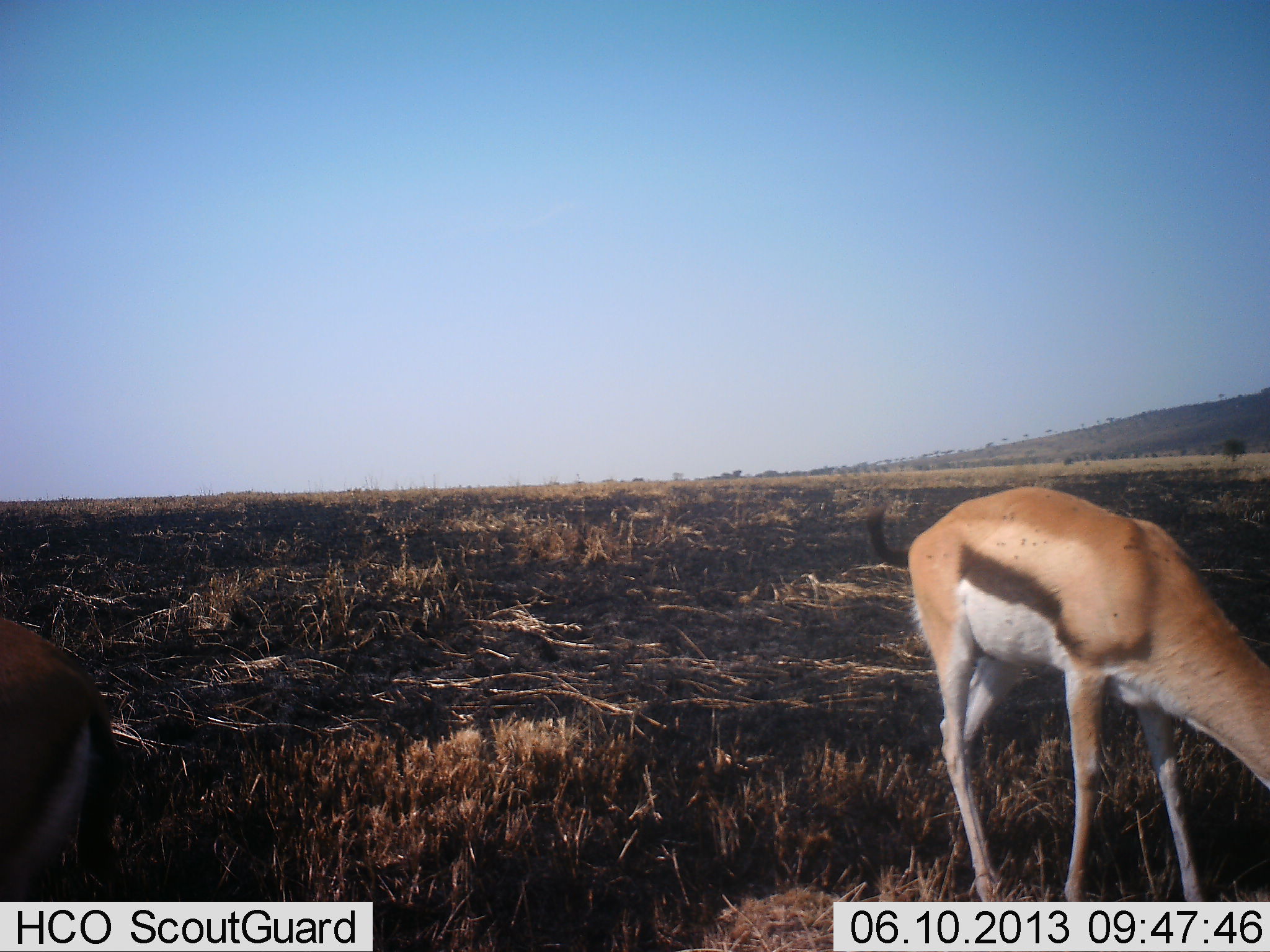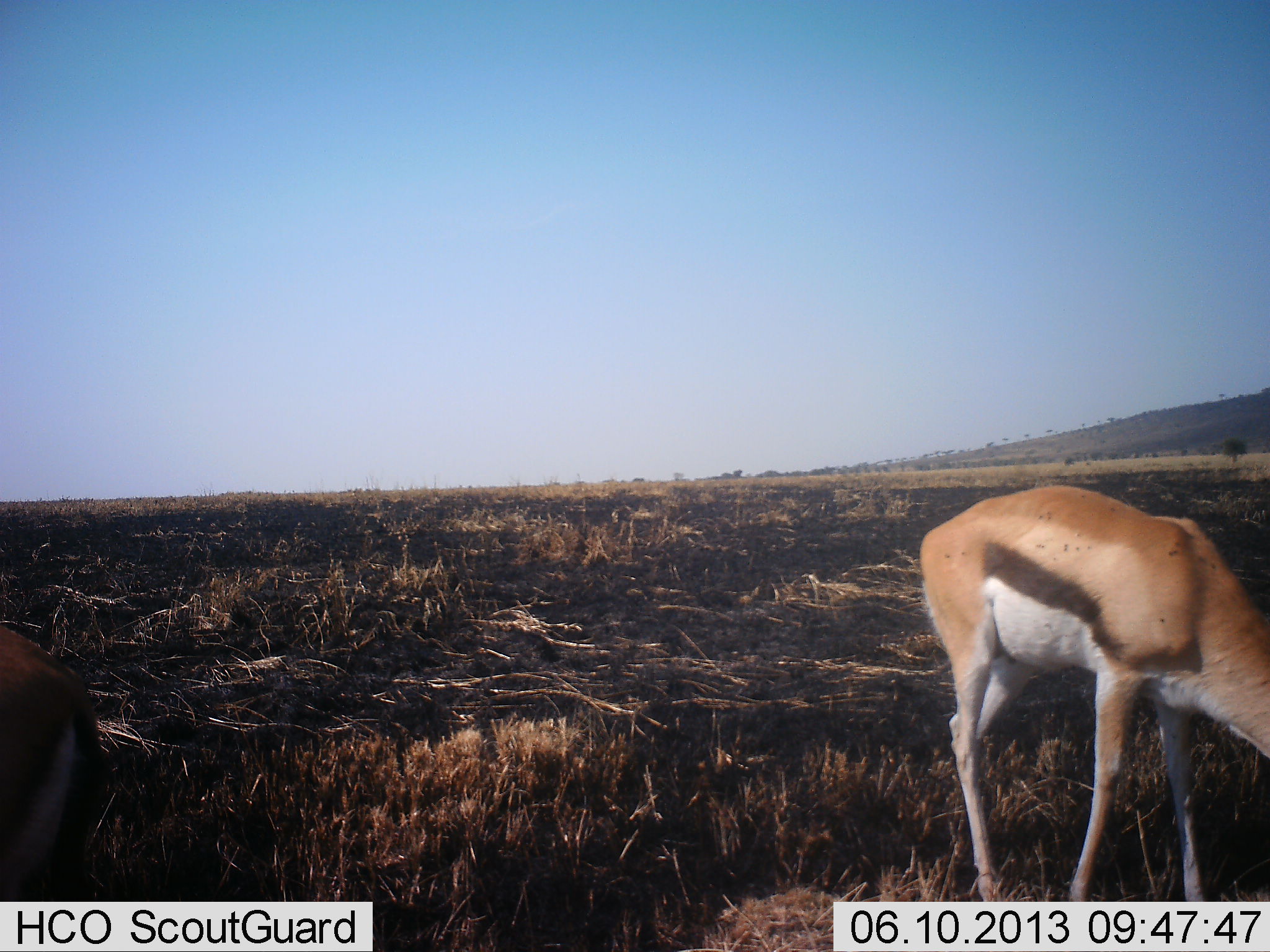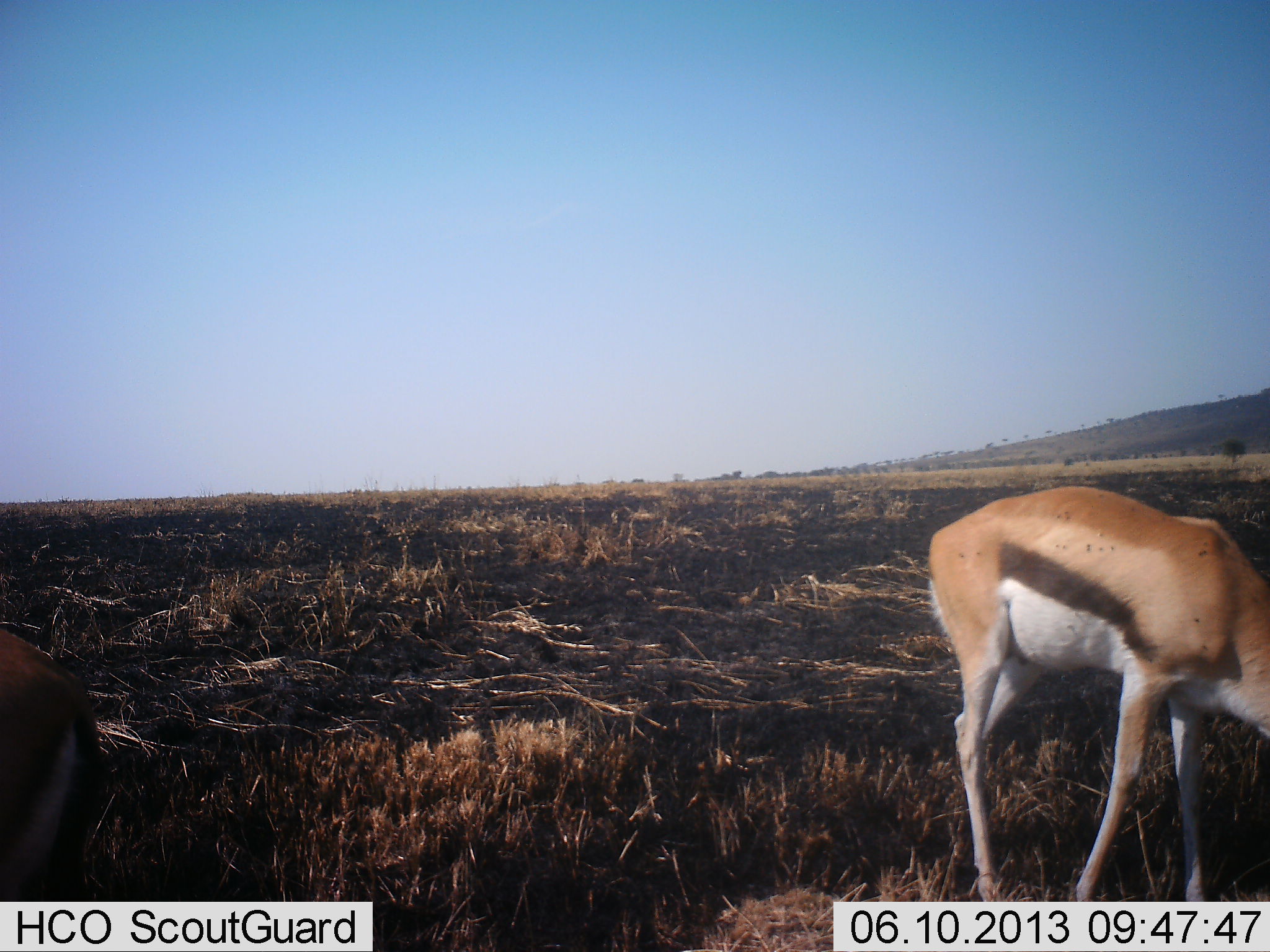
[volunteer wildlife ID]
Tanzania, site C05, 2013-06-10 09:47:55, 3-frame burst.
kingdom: Animalia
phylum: Chordata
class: Mammalia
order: Artiodactyla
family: Bovidae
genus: Eudorcas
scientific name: Eudorcas thomsonii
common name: thomson's gazelle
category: gazellethomsons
Gazellethomsons (thomson's gazelle) (Eudorcas thomsonii), count 2. Behavior (volunteer vote fractions): standing 40%, resting 0%, moving 0%, interacting 0%. Young present (vote fraction): 0%. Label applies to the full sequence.